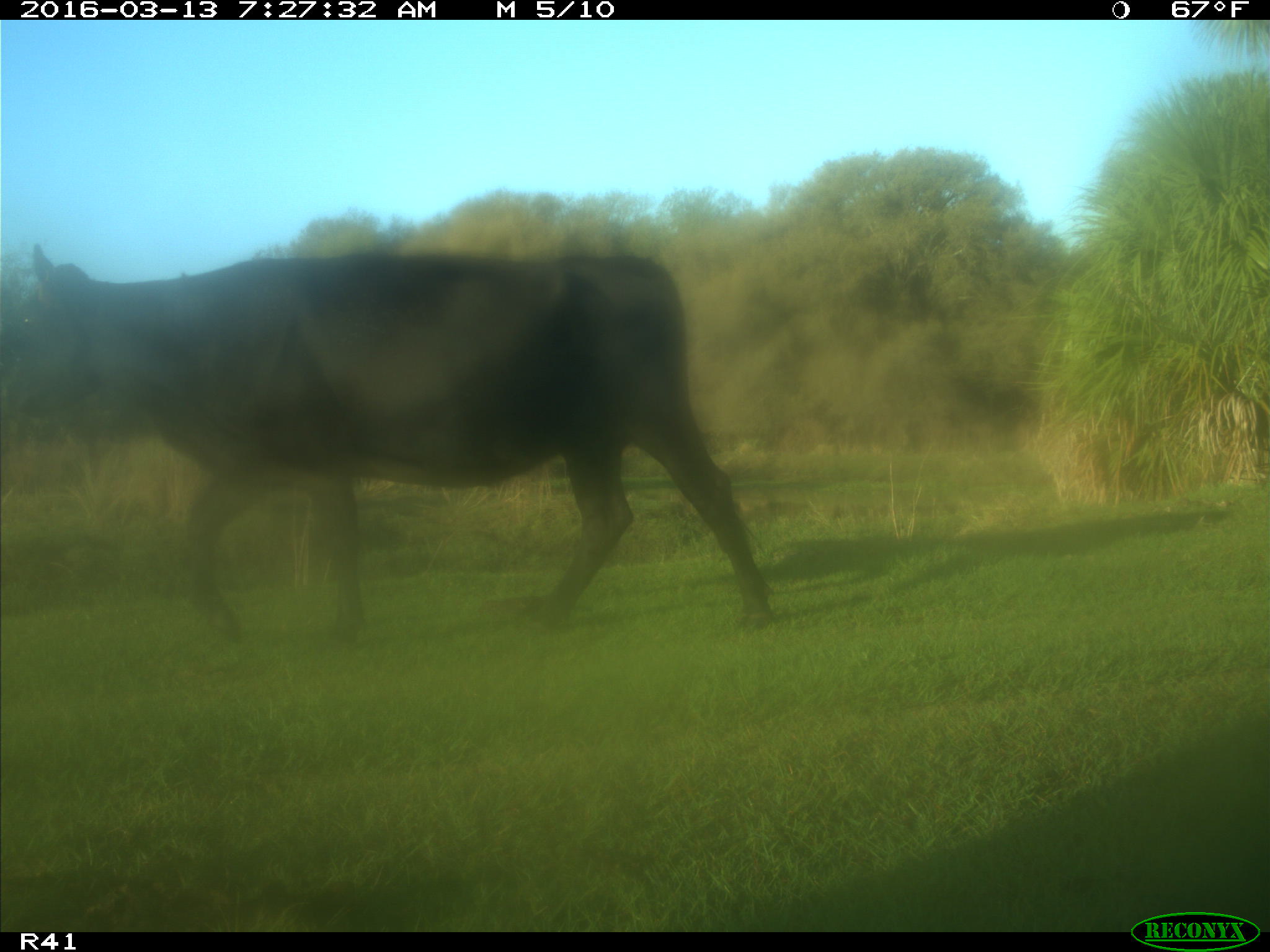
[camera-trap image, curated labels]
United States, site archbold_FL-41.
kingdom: Animalia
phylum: Chordata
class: Mammalia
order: Artiodactyla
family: Bovidae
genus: Bos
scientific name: Bos taurus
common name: domestic cow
Bos taurus (domestic cow).